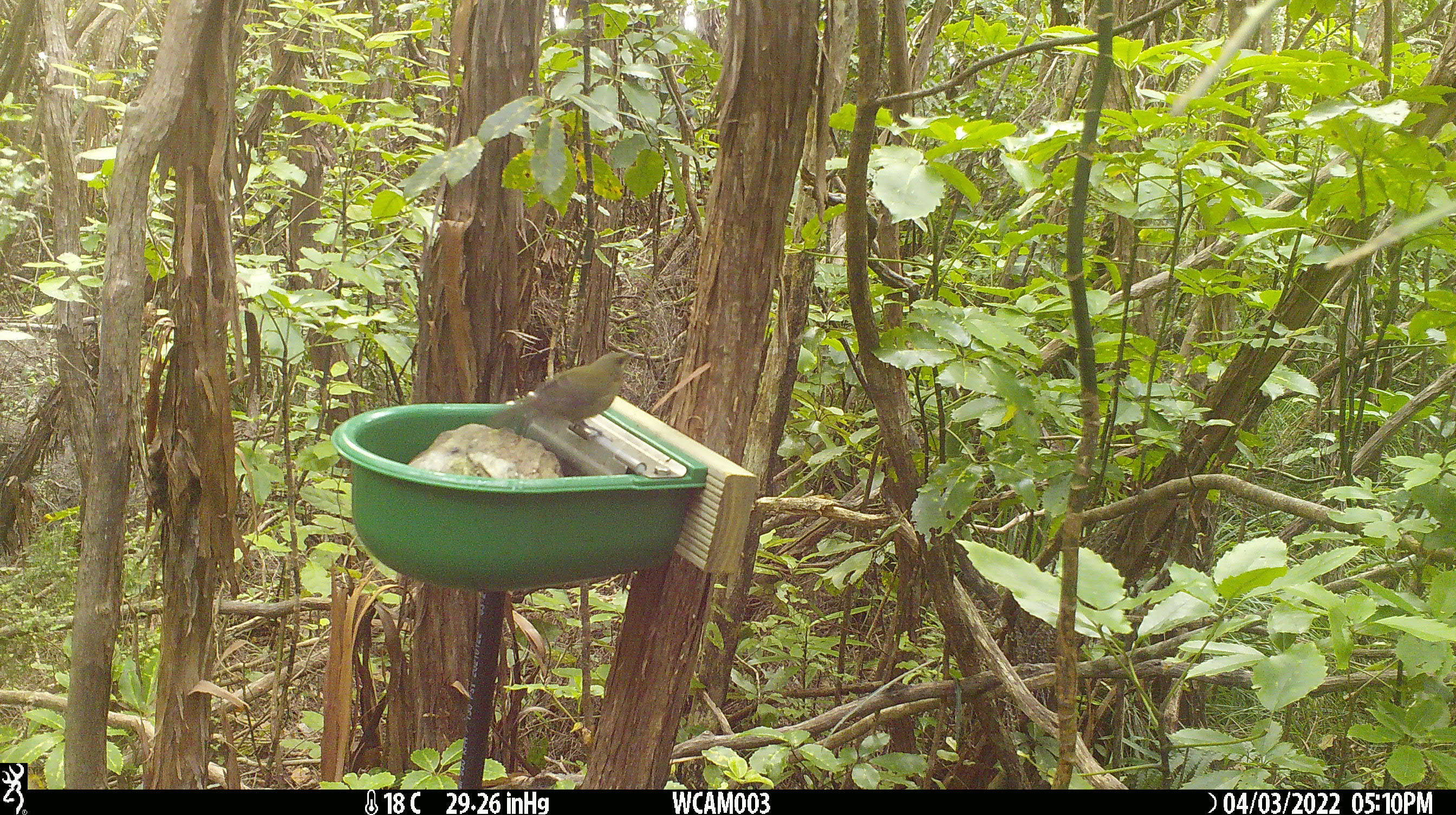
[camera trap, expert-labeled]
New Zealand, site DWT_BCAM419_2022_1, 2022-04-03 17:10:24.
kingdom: Animalia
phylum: Chordata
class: Aves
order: Passeriformes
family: Meliphagidae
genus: Anthornis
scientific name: Anthornis melanura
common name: new zealand bellbird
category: bellbird